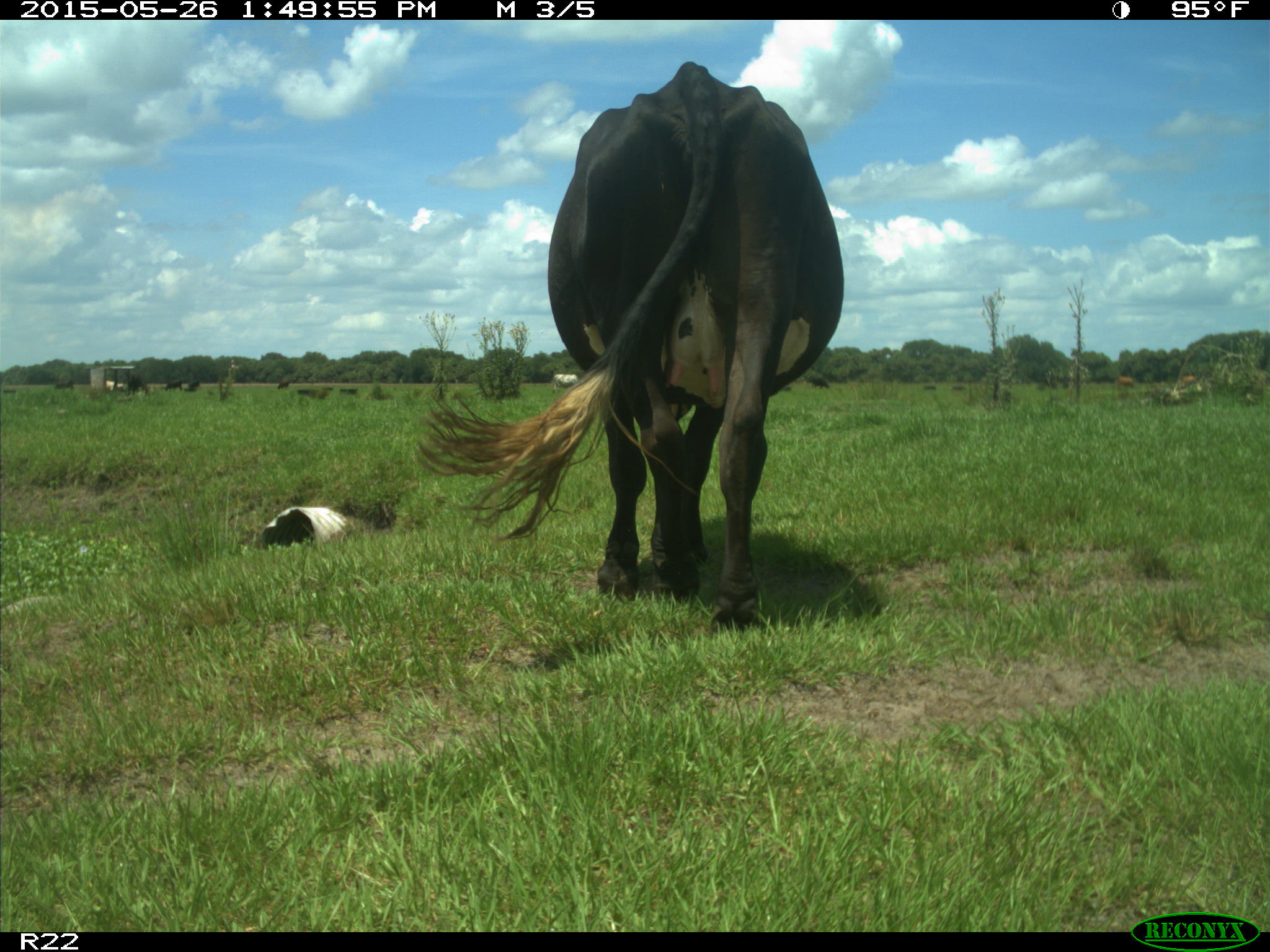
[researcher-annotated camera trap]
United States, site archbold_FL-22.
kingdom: Animalia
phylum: Chordata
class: Mammalia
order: Artiodactyla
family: Bovidae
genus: Bos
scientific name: Bos taurus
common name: domestic cow